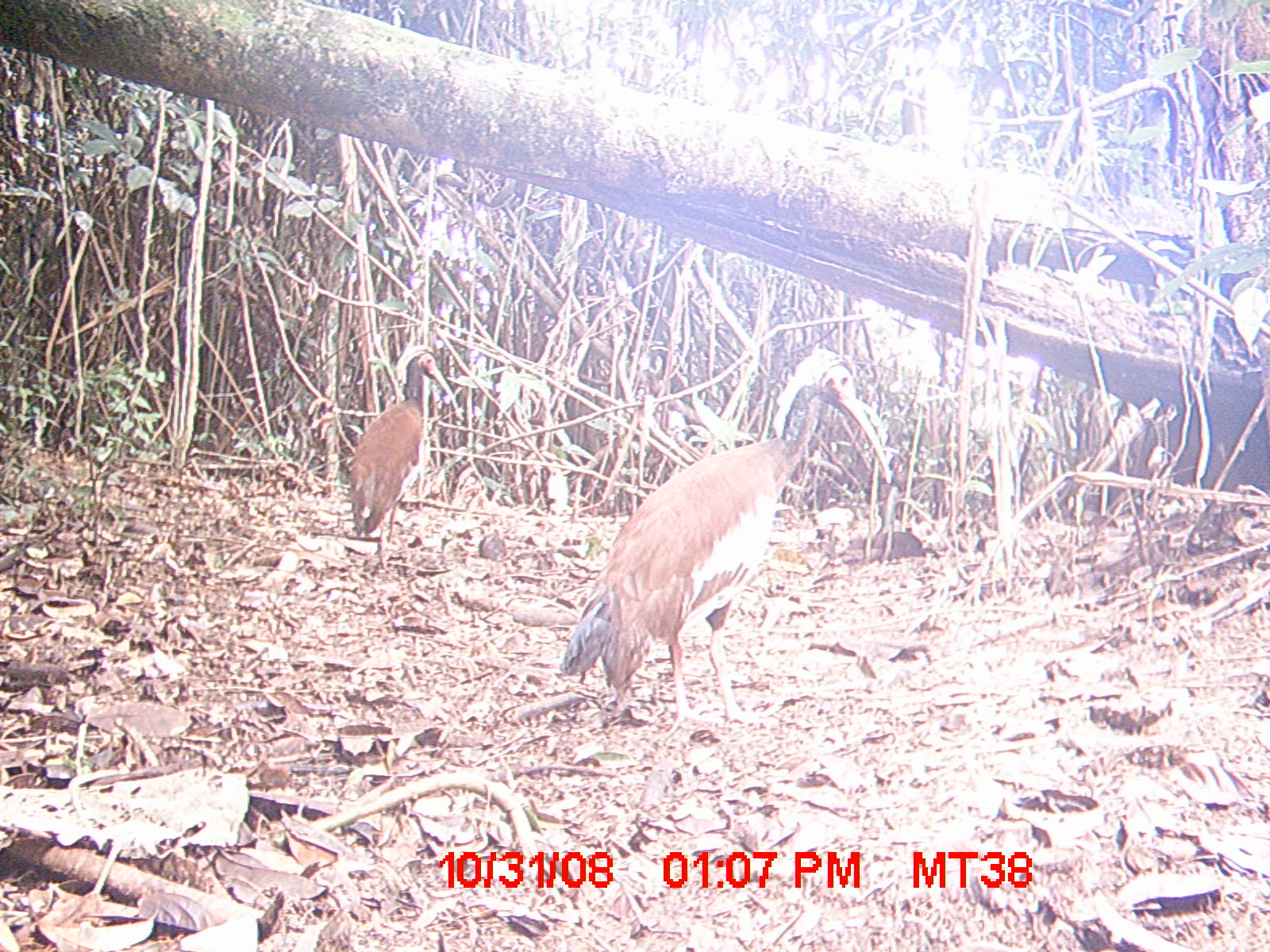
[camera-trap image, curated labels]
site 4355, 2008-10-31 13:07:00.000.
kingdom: Animalia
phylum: Chordata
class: Aves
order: Cuculiformes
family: Cuculidae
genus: Coua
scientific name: Coua serriana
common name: red-breasted coua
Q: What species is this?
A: Coua serriana (red-breasted coua).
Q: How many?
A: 2.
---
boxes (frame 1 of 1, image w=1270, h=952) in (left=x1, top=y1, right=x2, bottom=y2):
coua serriana: (left=560, top=347, right=891, bottom=741); (left=345, top=344, right=463, bottom=569)